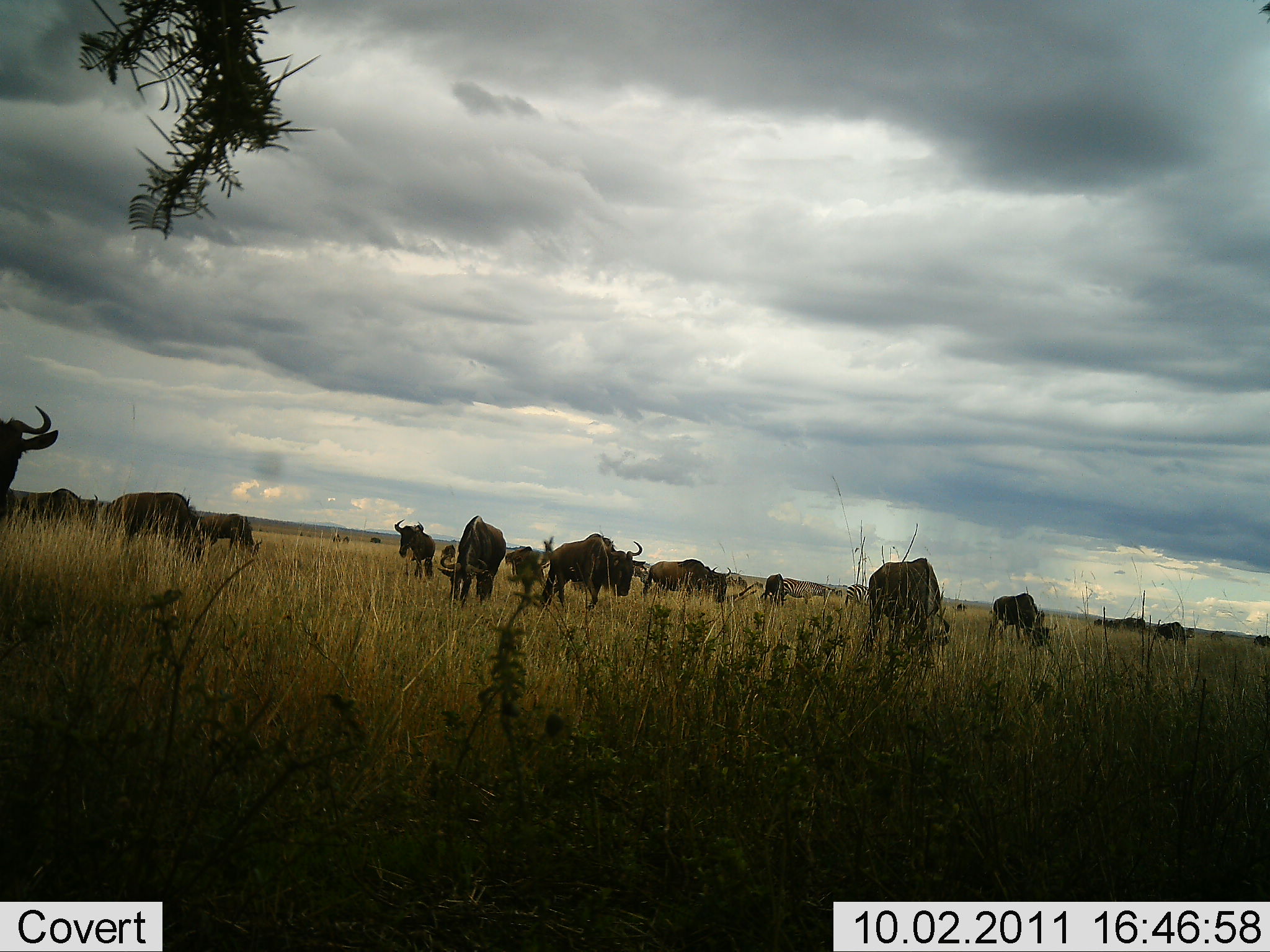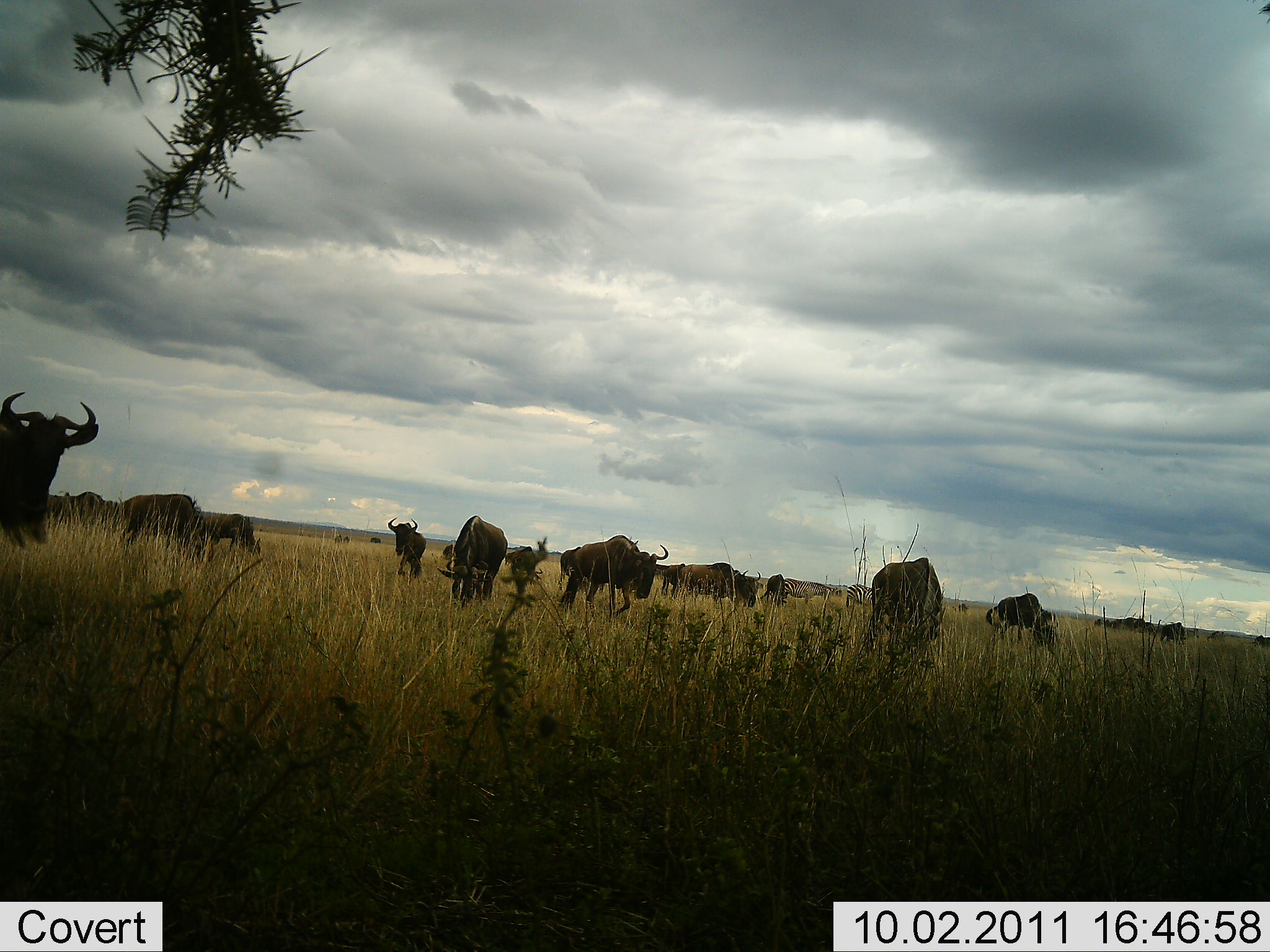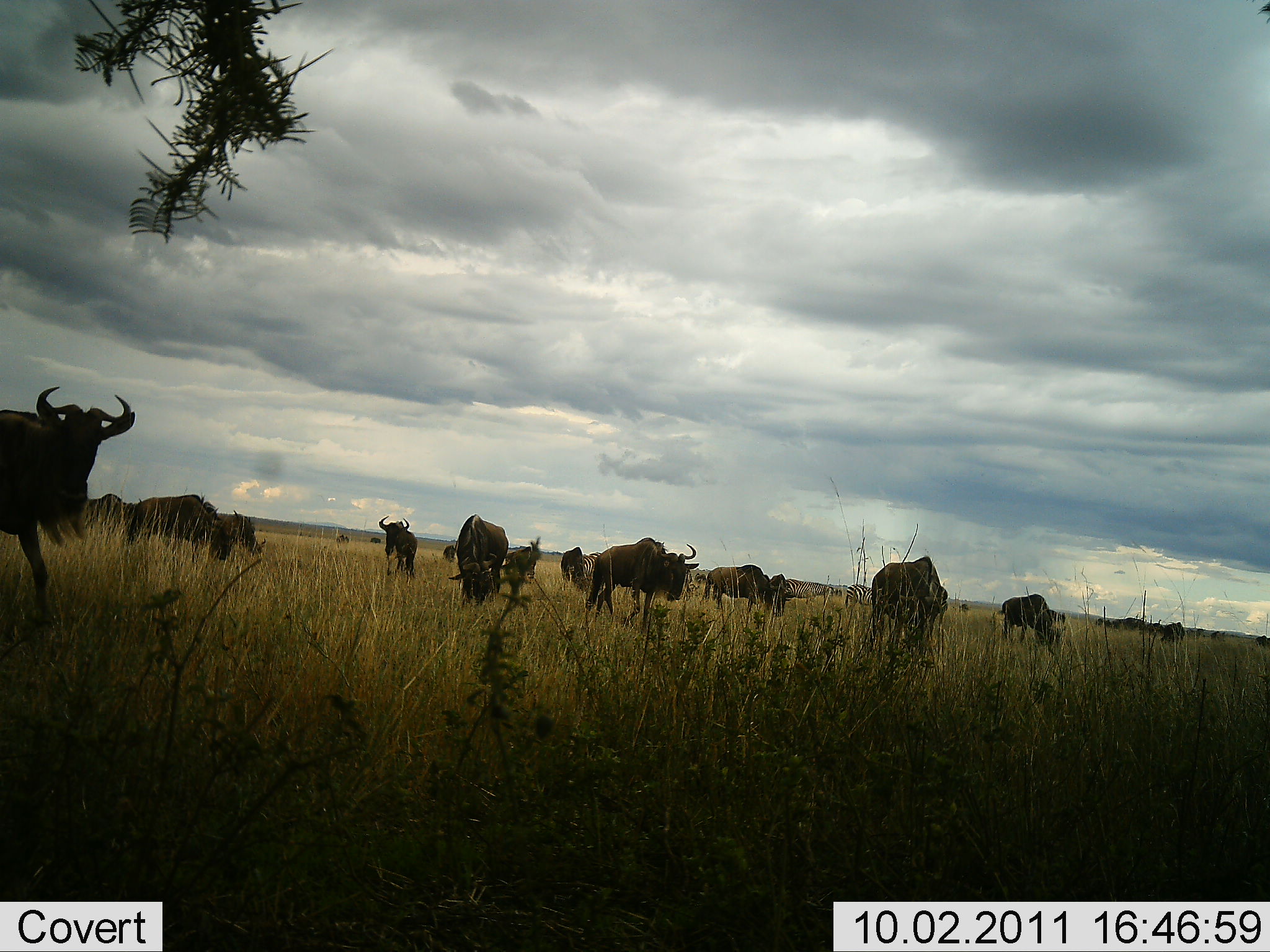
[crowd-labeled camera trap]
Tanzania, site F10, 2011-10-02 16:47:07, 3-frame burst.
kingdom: Animalia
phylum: Chordata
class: Mammalia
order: Artiodactyla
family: Bovidae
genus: Connochaetes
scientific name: Connochaetes taurinus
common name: blue wildebeest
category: wildebeest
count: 11-50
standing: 56%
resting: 6%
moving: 69%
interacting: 0%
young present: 0%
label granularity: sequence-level